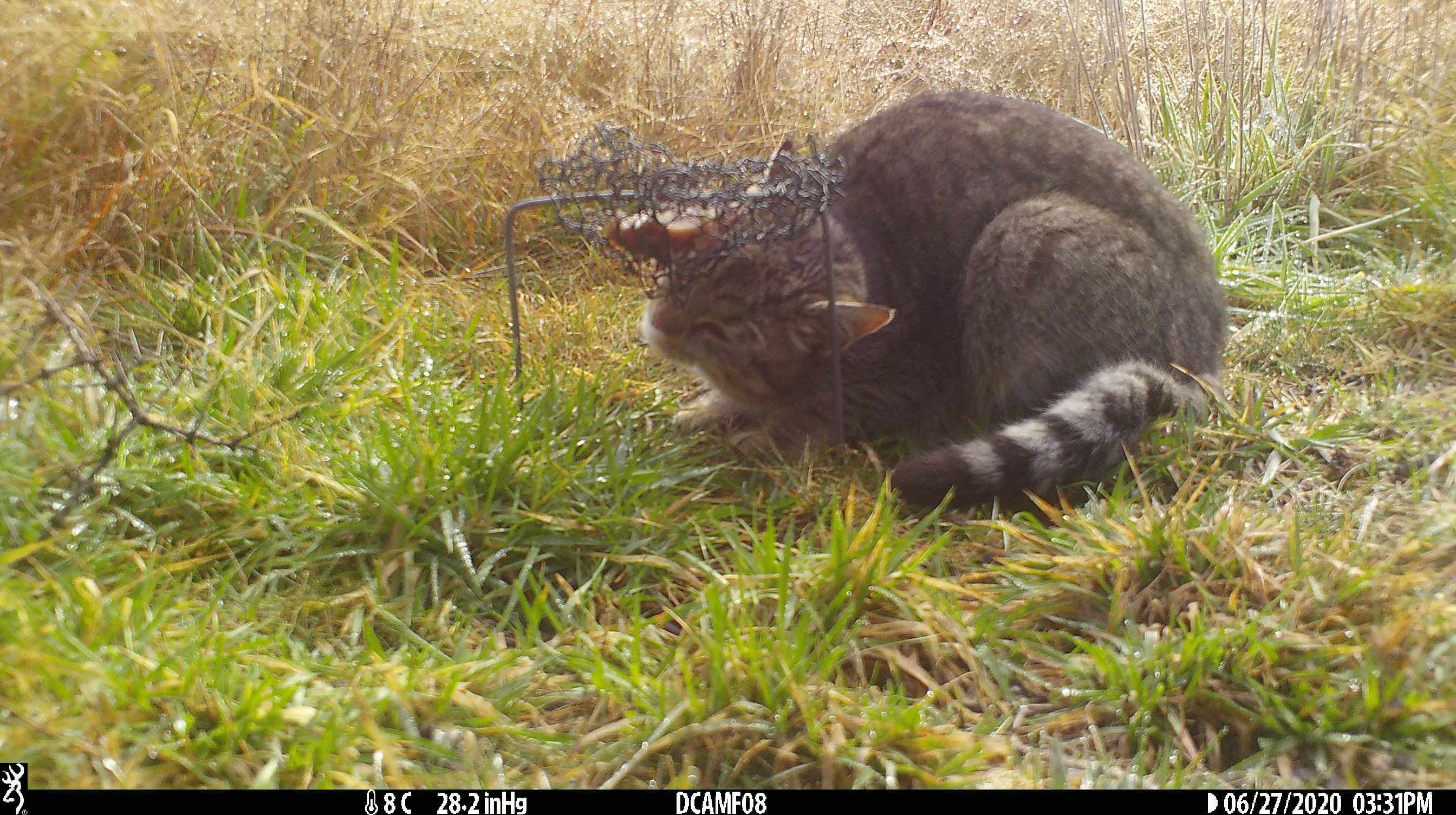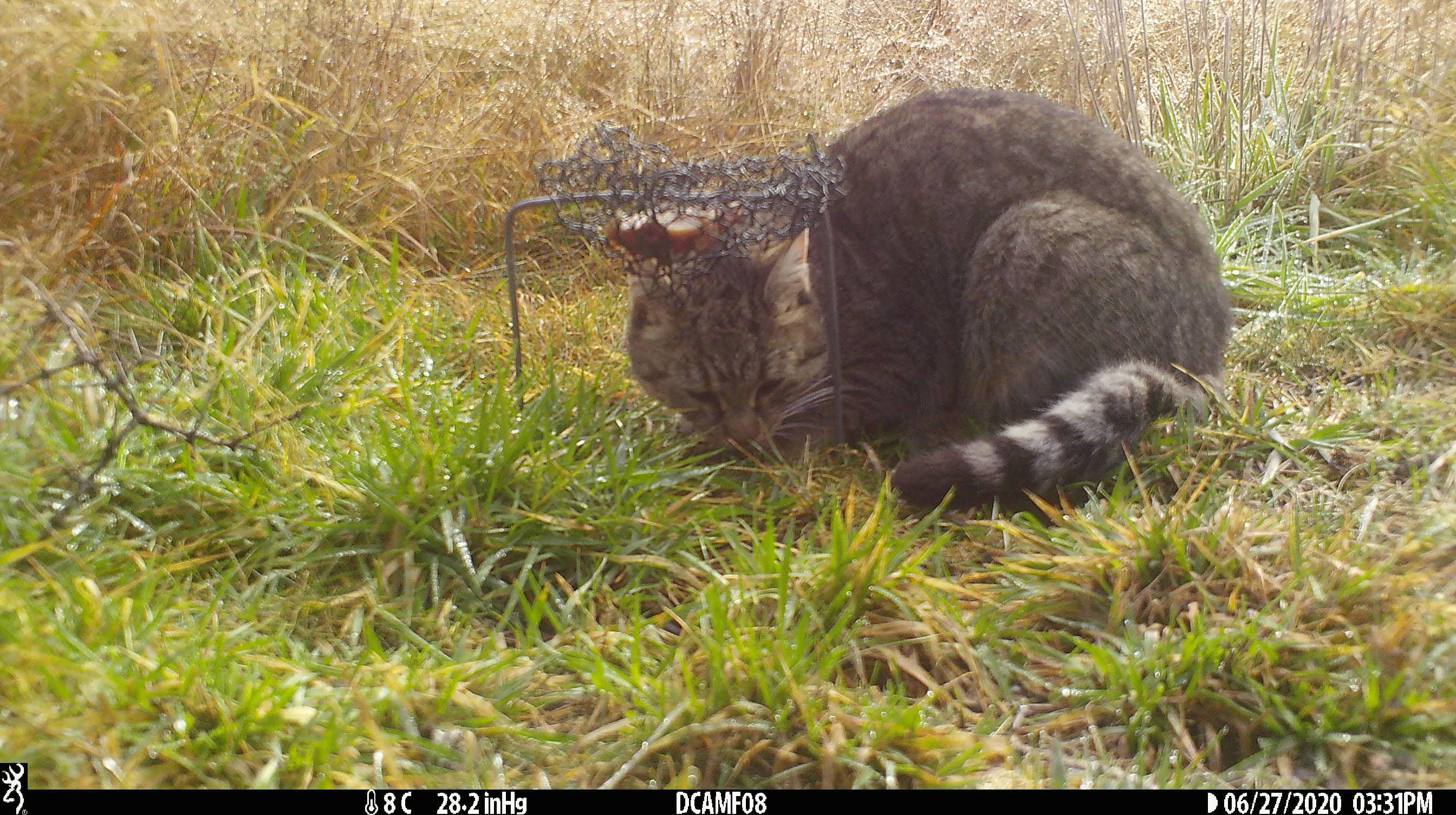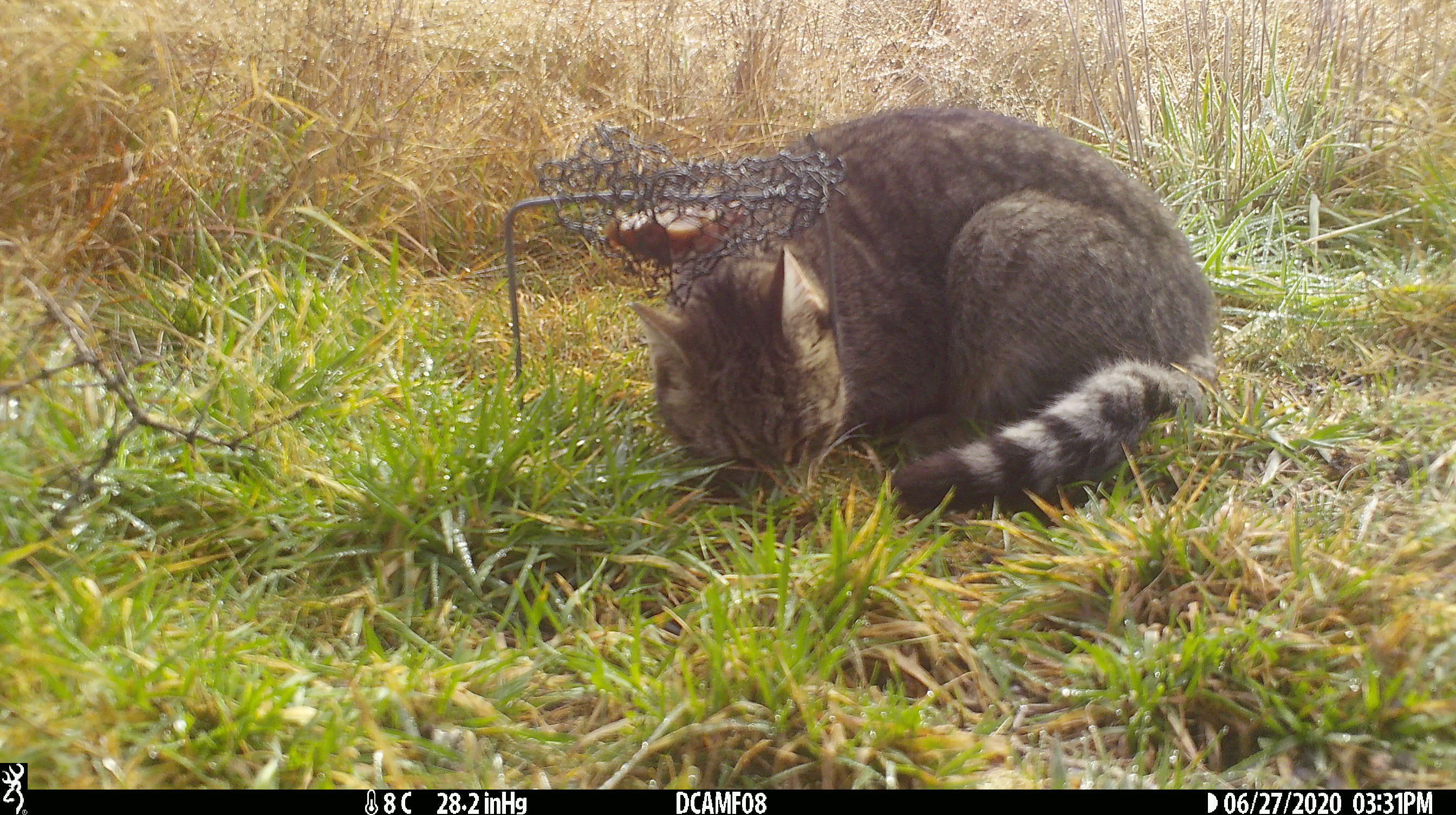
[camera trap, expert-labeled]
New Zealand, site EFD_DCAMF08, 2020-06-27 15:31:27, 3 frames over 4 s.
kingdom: Animalia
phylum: Chordata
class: Mammalia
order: Carnivora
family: Felidae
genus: Felis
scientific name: Felis catus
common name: domestic cat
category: cat